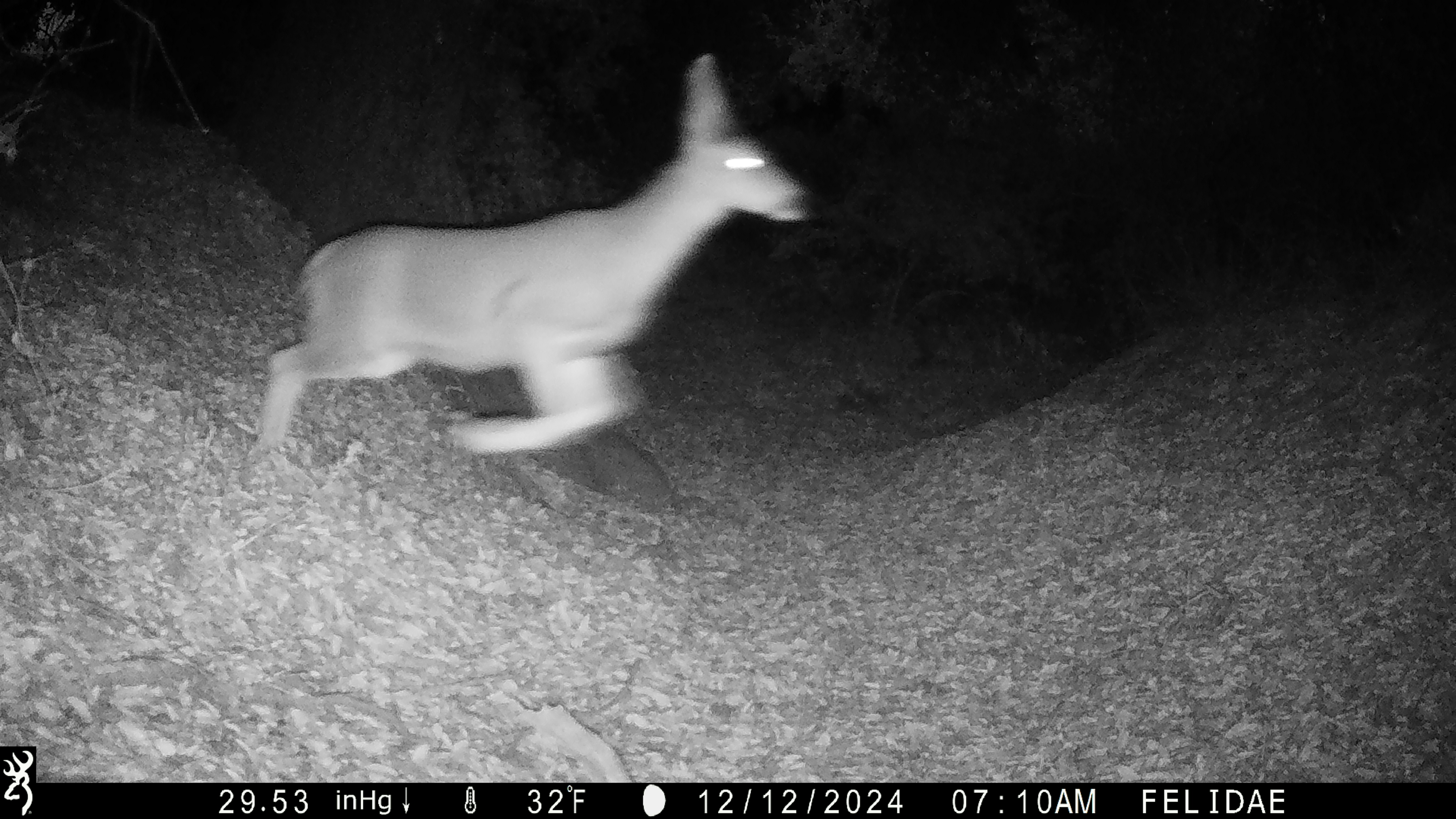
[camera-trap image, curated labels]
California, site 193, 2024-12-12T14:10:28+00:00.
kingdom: Animalia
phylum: Chordata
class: Mammalia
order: Artiodactyla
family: Cervidae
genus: Odocoileus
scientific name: Odocoileus hemionus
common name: mule deer